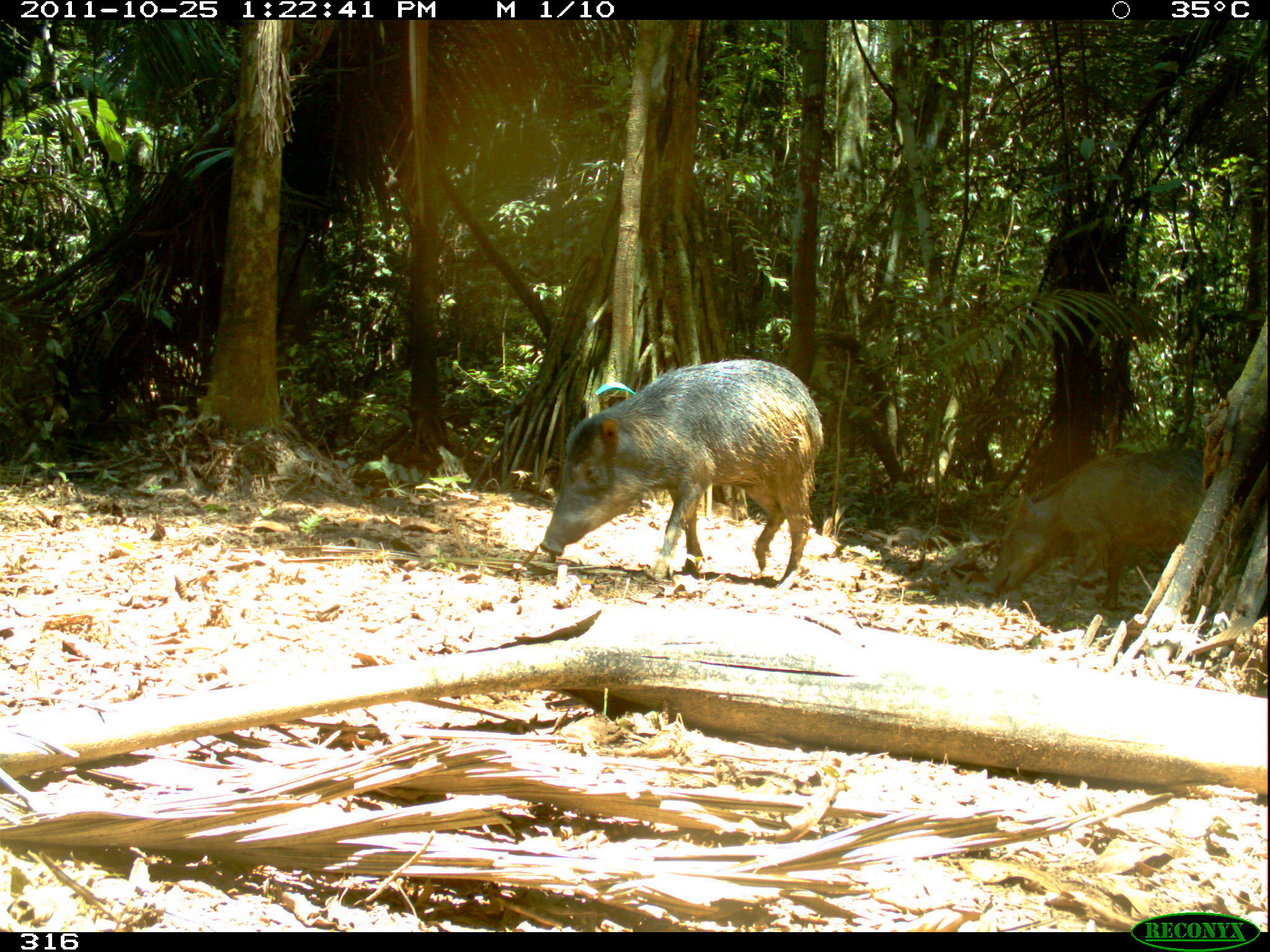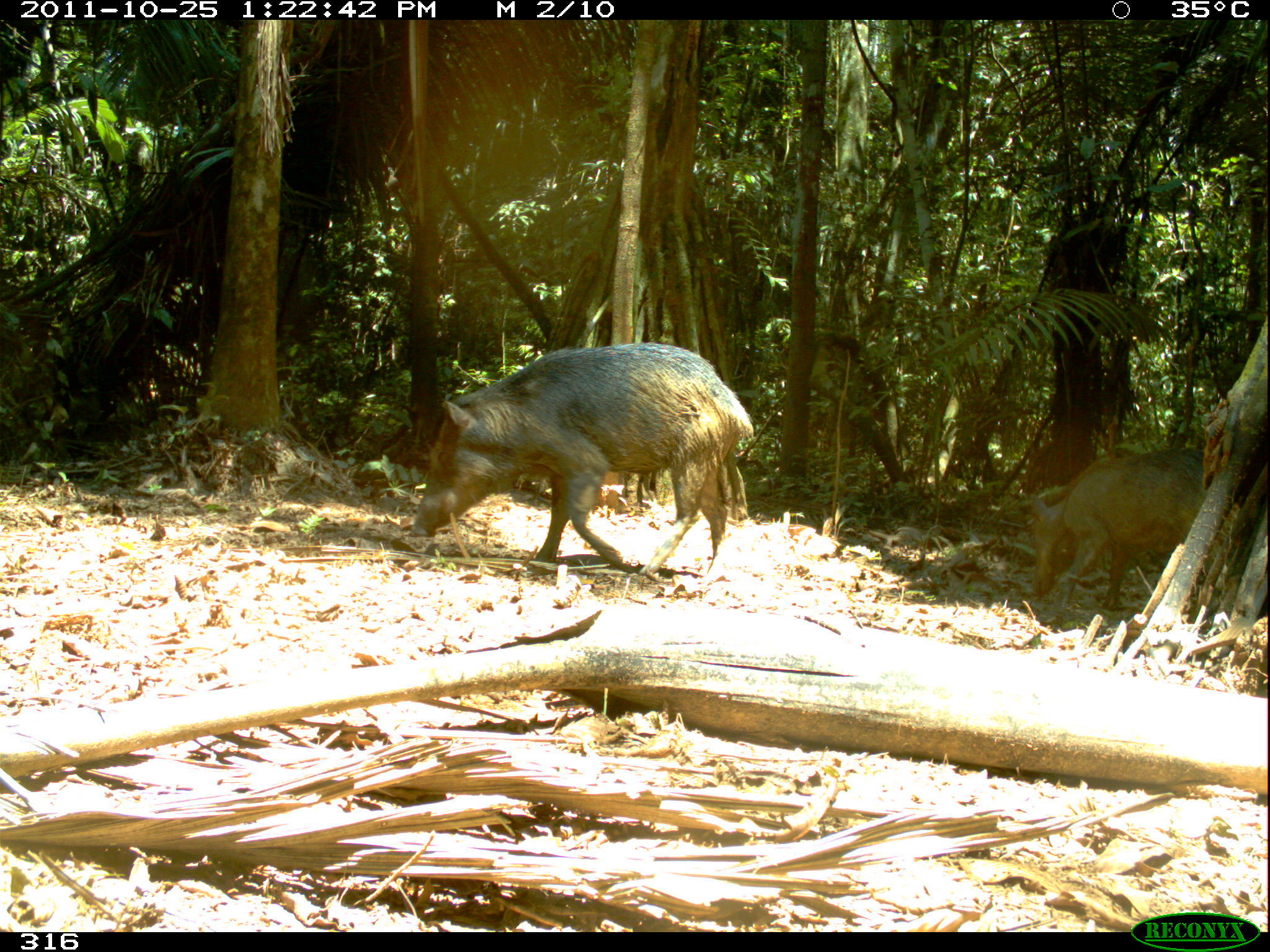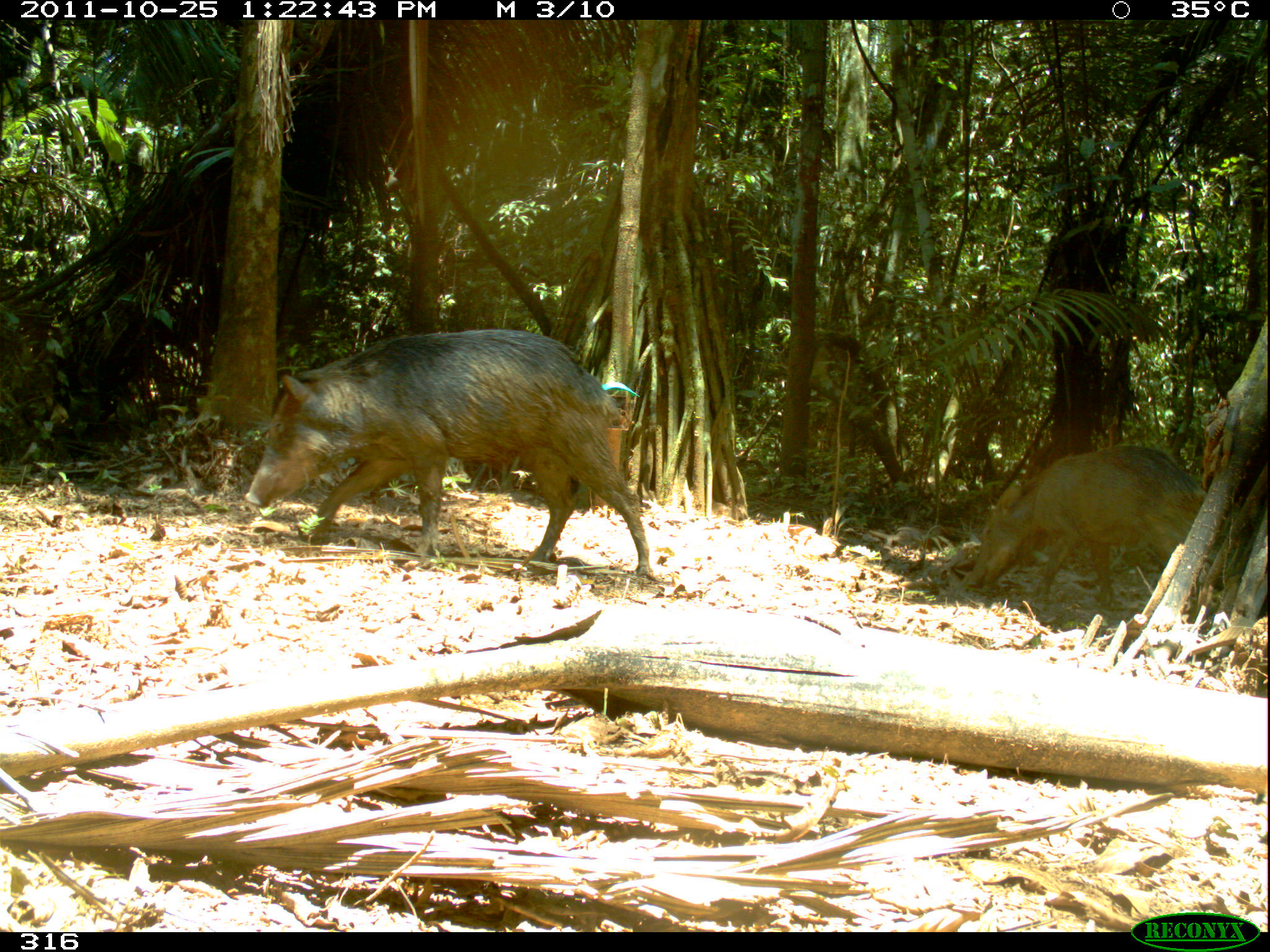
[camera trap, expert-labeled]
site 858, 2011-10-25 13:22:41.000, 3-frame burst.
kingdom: Animalia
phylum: Chordata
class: Mammalia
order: Artiodactyla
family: Tayassuidae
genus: Tayassu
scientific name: Tayassu pecari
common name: white-lipped peccary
Tayassu pecari (white-lipped peccary).